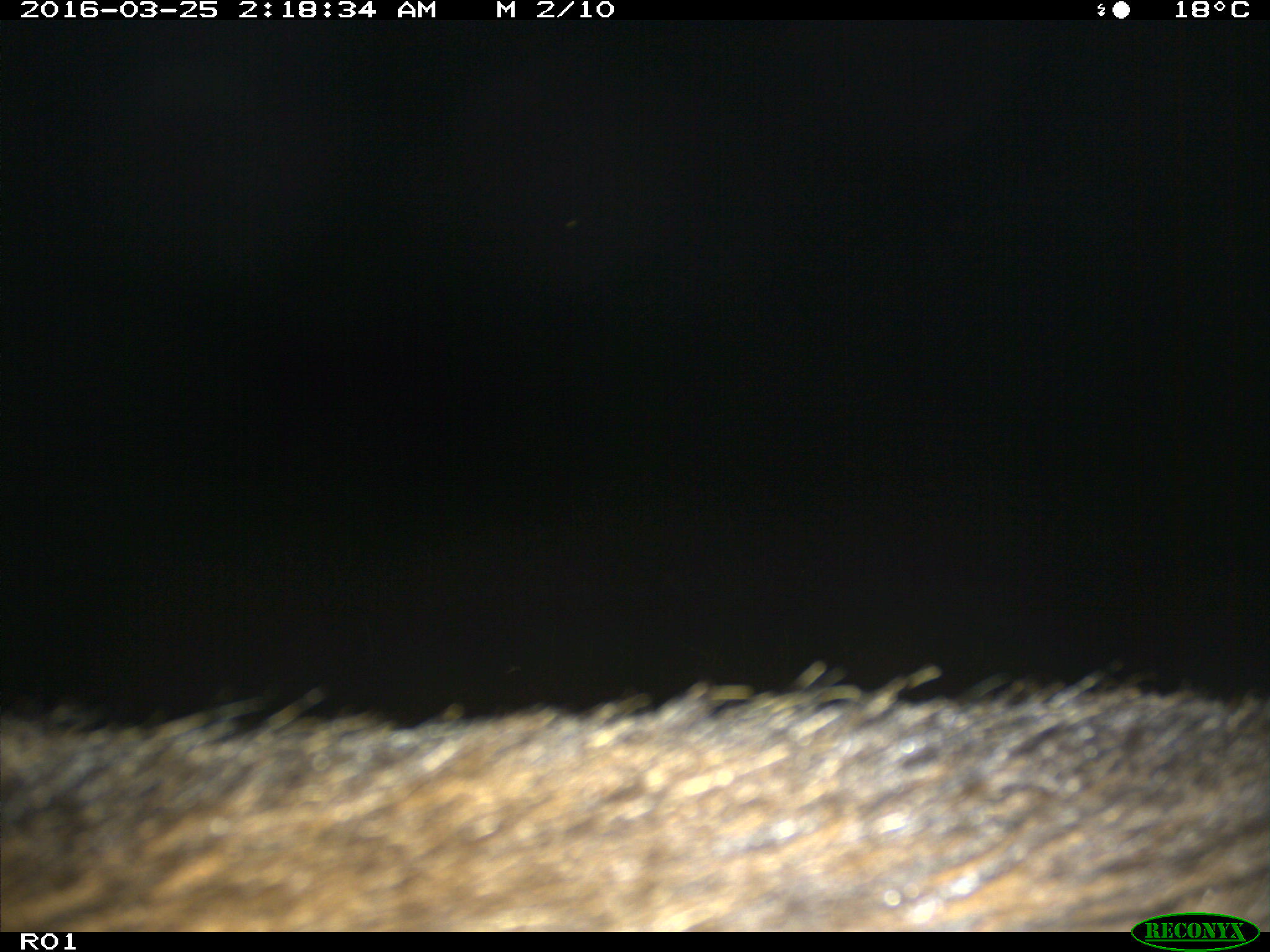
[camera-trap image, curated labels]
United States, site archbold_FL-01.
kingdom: Animalia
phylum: Chordata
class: Mammalia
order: Artiodactyla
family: Bovidae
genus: Bos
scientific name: Bos taurus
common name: domestic cow